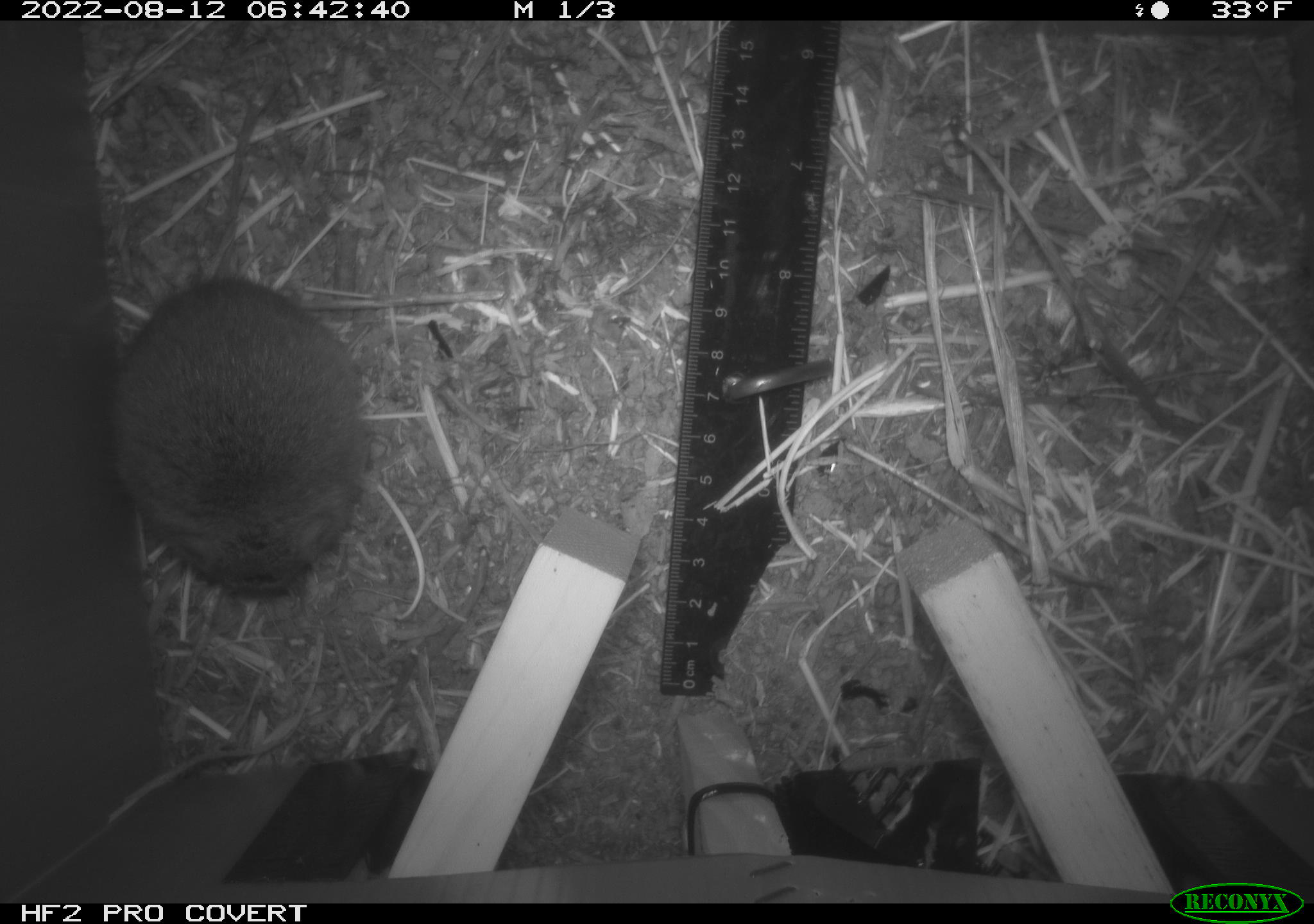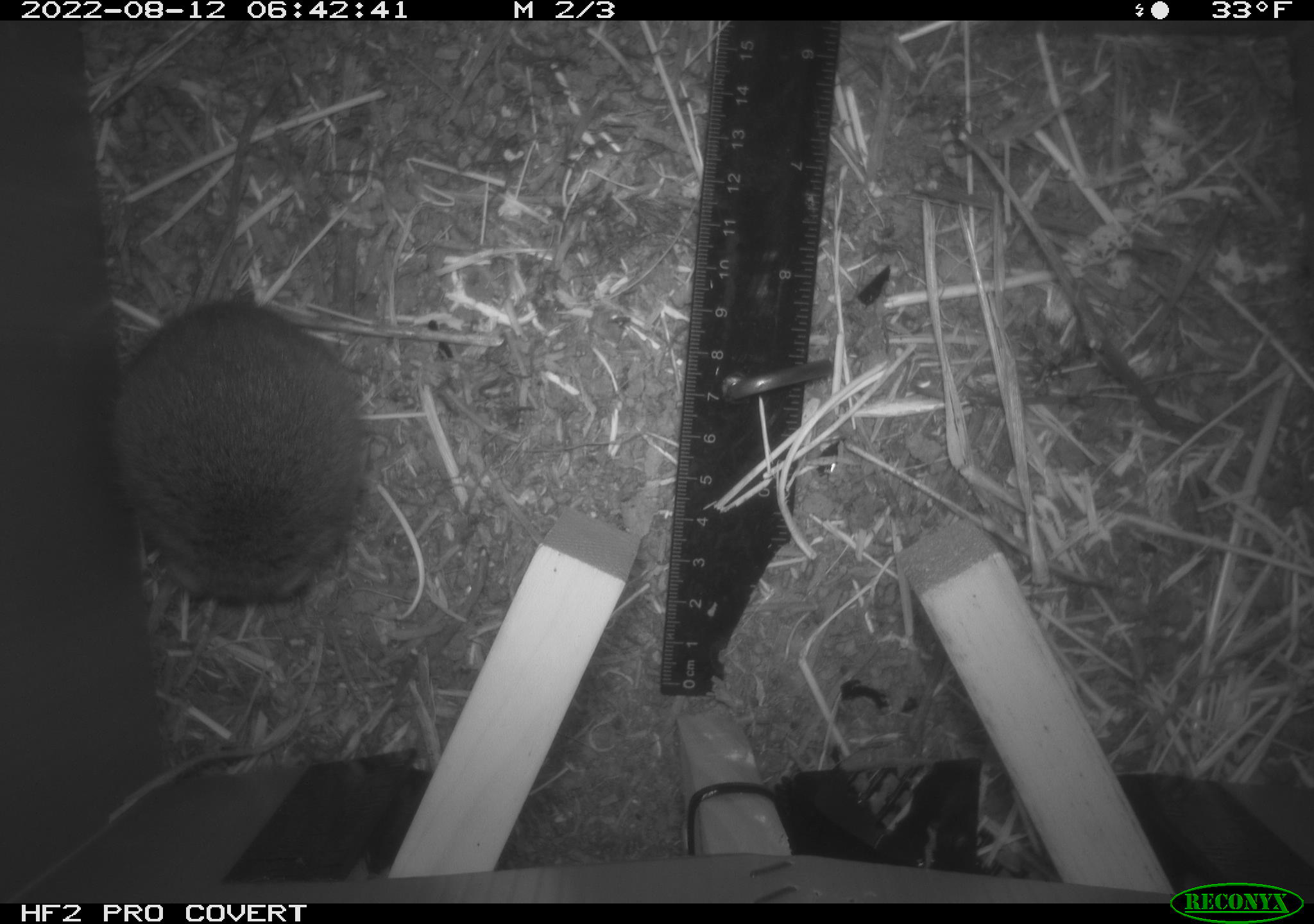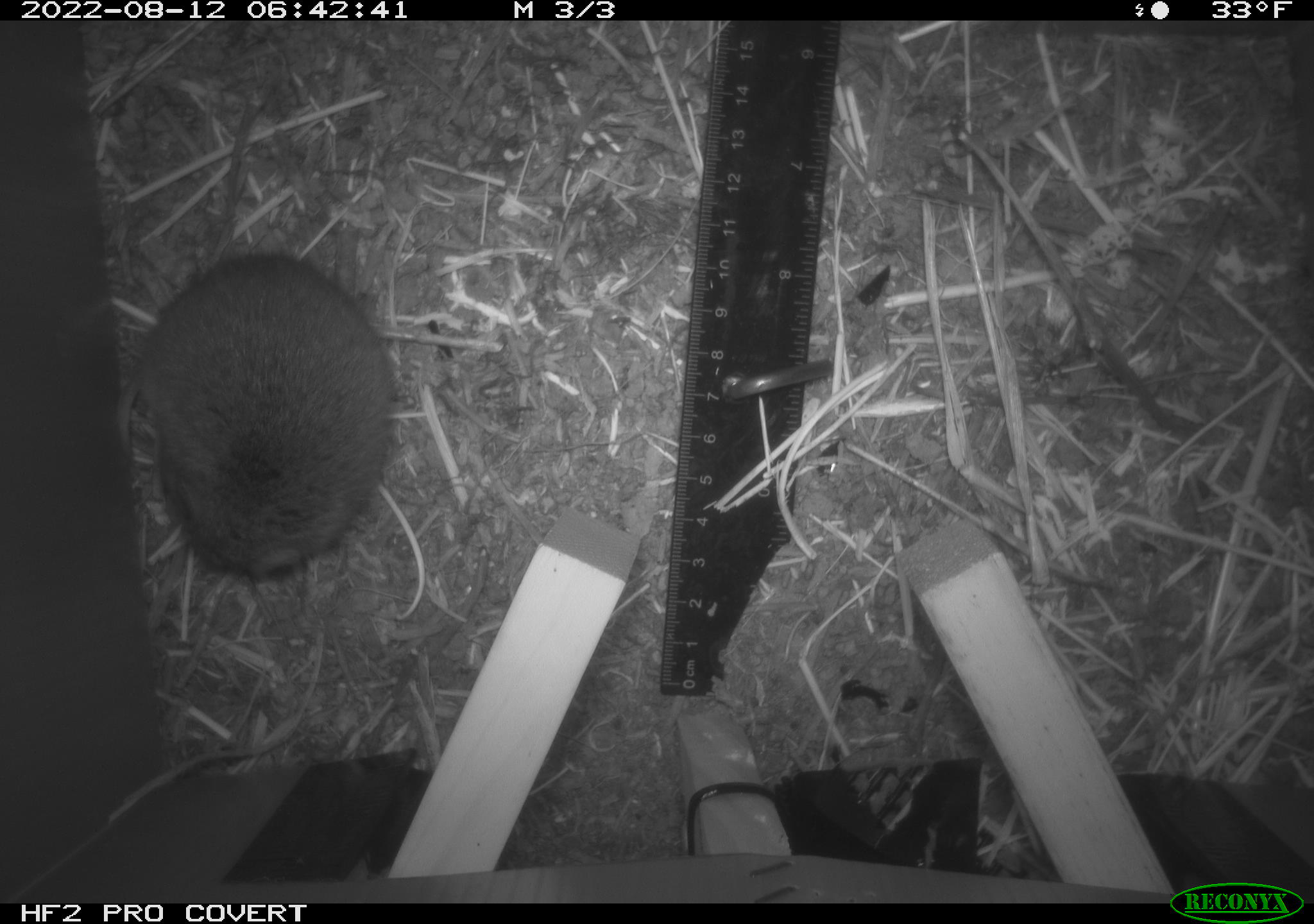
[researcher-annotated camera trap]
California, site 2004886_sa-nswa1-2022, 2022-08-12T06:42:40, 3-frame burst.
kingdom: Animalia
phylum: Chordata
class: Mammalia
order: Rodentia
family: Cricetidae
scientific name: Cricetidae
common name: hamsters, voles, lemmings, and allies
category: cricetidae family